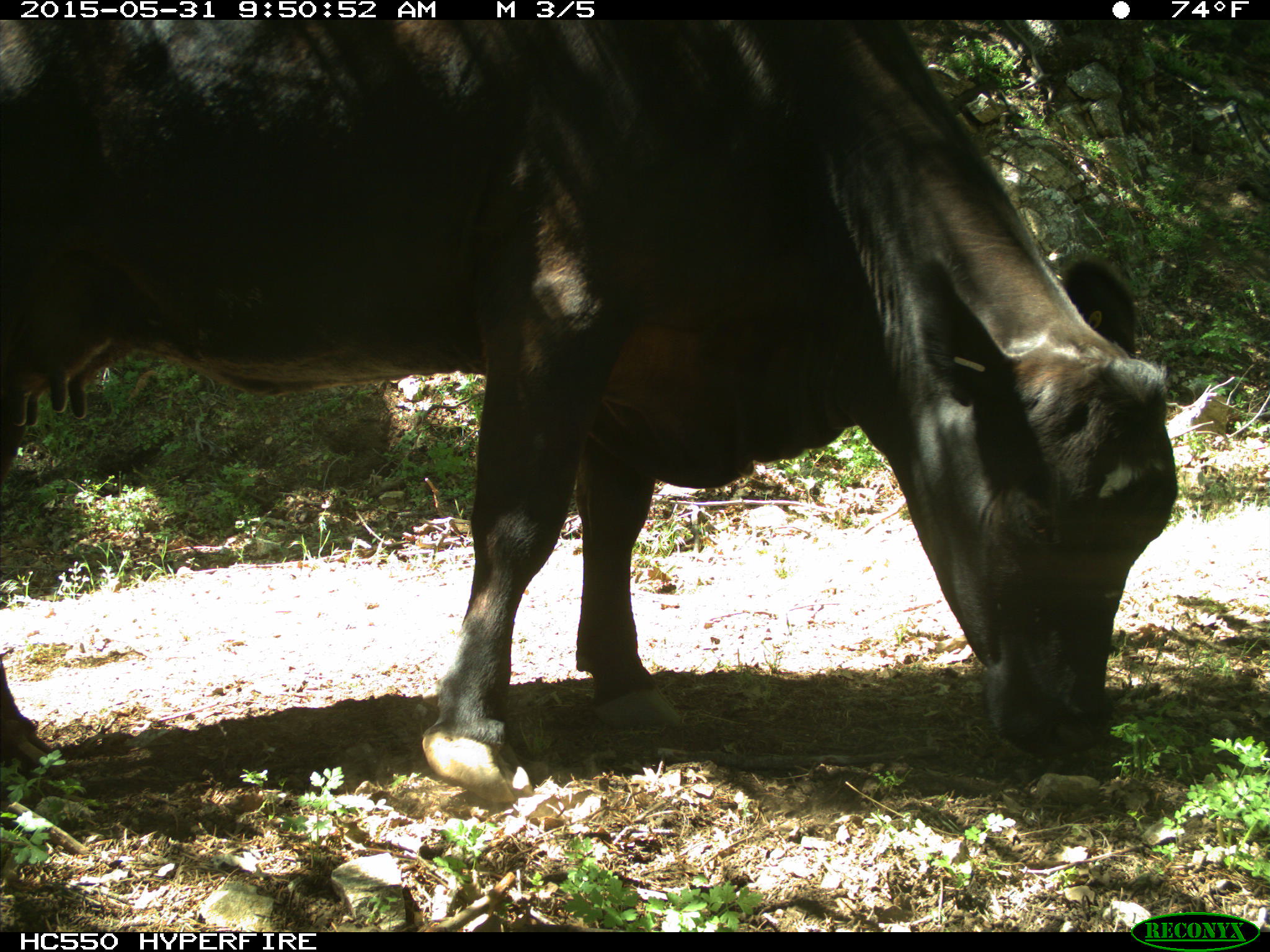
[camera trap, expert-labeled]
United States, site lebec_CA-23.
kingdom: Animalia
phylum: Chordata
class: Mammalia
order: Artiodactyla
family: Bovidae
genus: Bos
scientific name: Bos taurus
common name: domestic cow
Bos taurus (domestic cow).